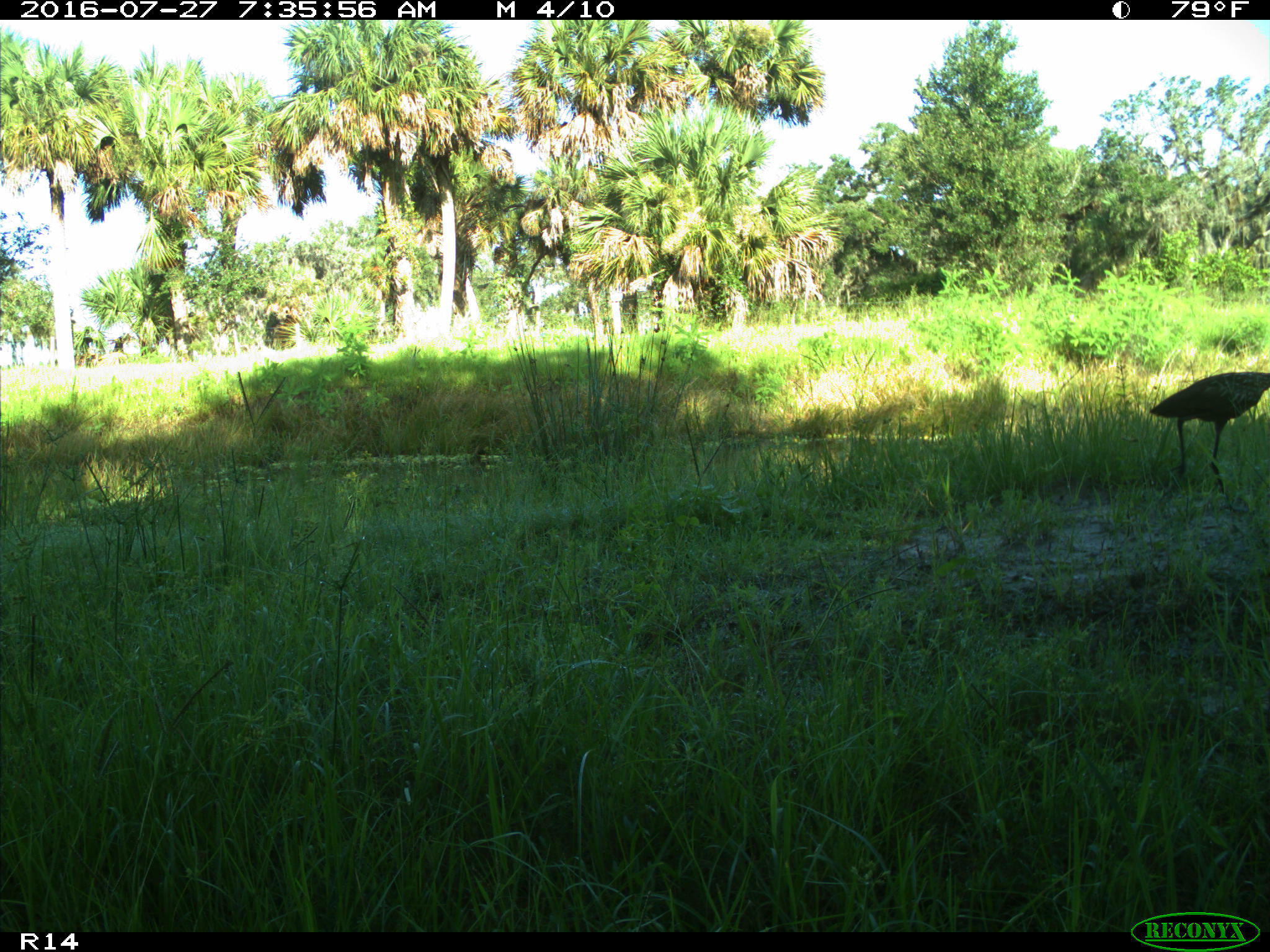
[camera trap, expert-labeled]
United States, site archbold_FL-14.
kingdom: Animalia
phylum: Chordata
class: Aves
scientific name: Aves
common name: birds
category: unidentified bird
Unidentified bird (birds) (Aves).